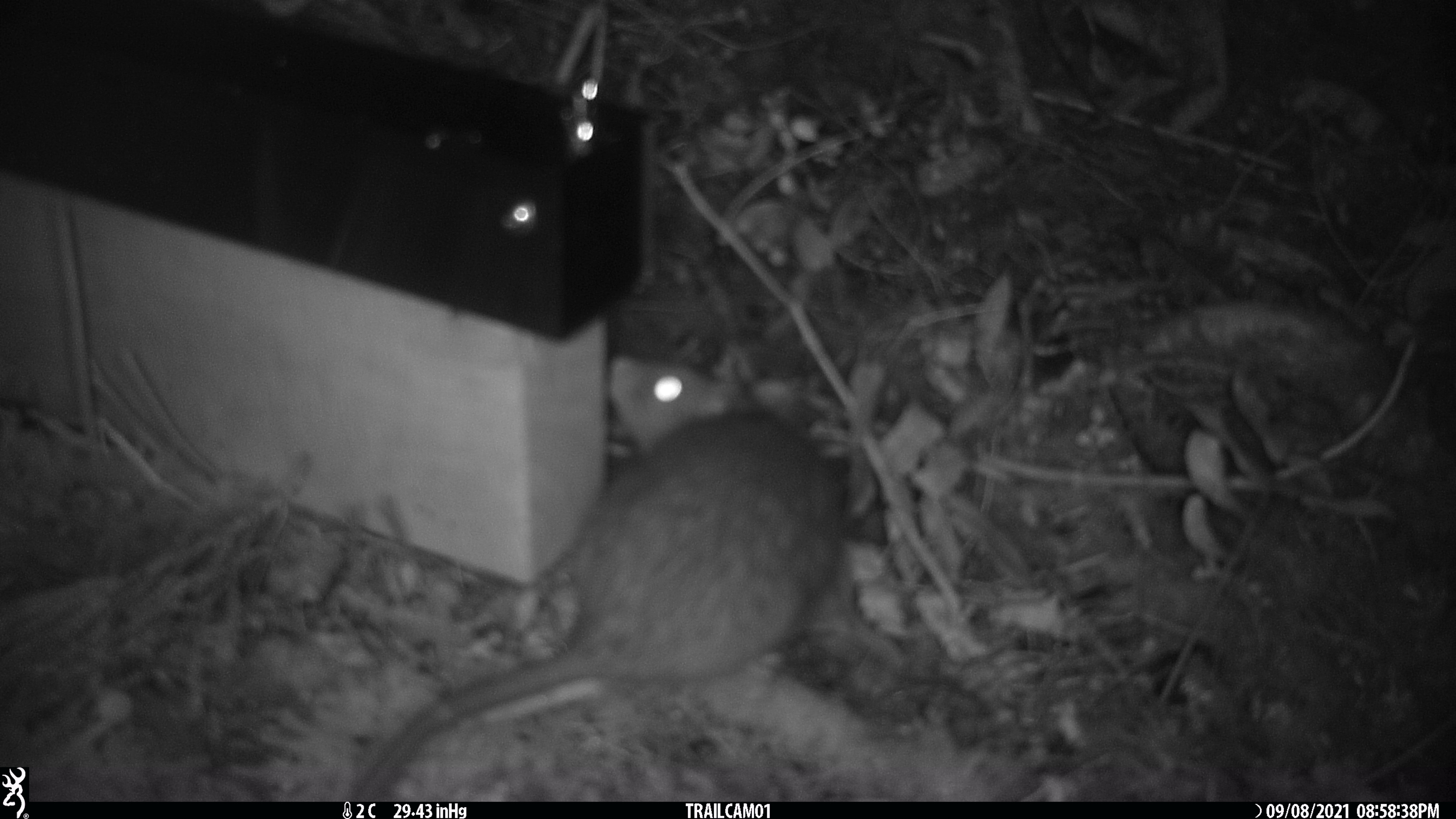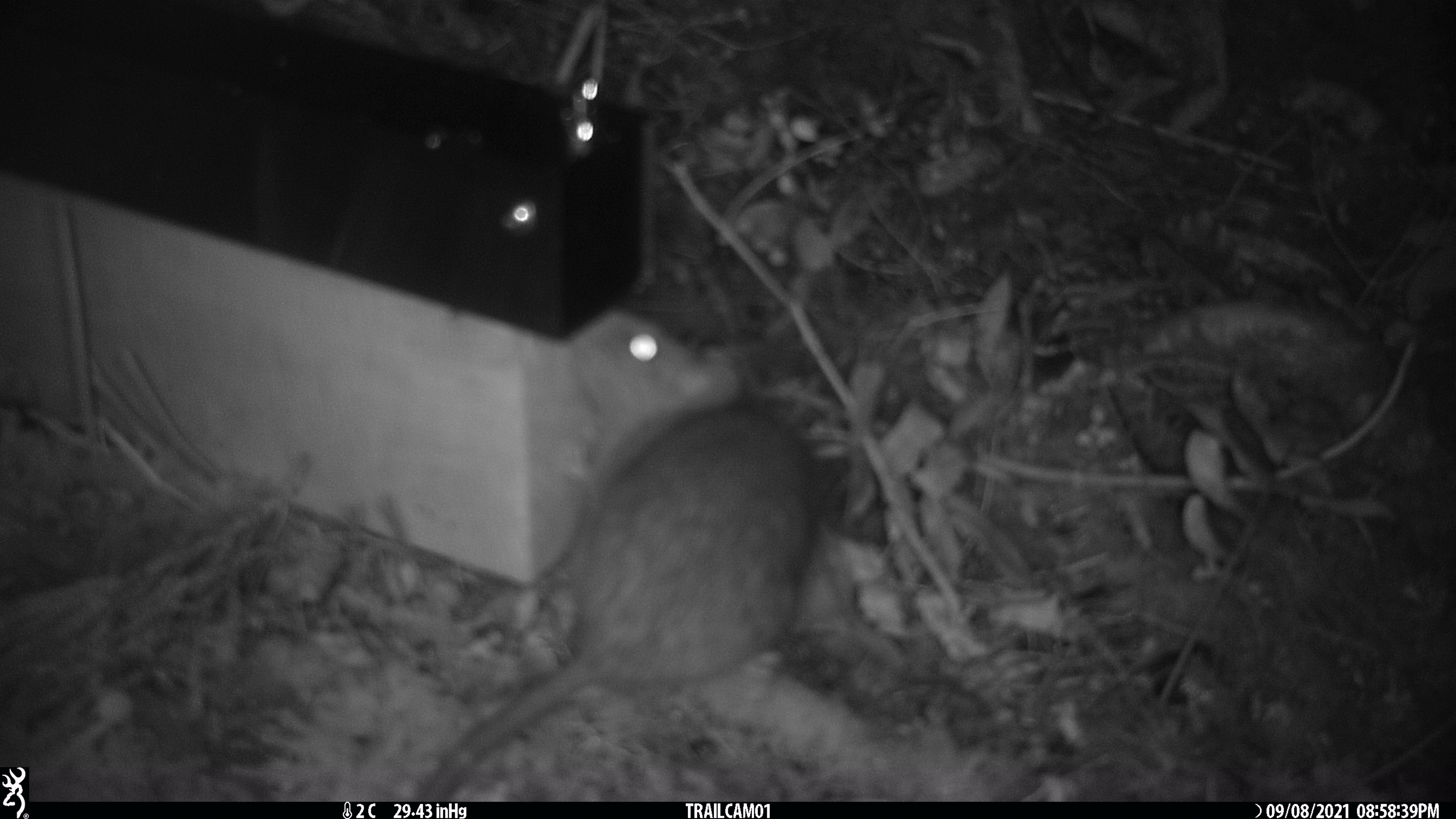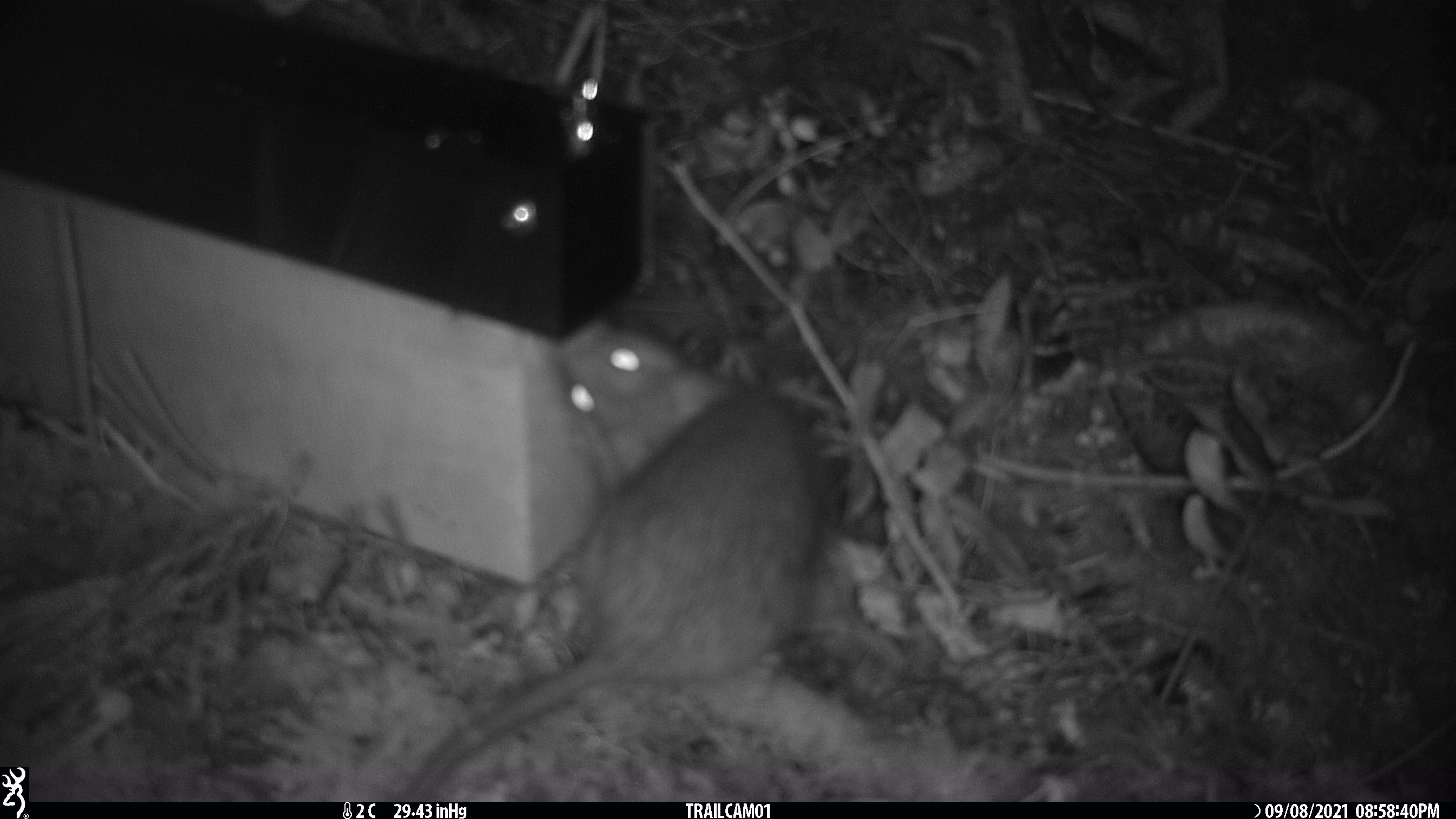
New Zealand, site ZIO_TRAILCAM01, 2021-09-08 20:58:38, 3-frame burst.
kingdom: Animalia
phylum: Chordata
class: Mammalia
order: Rodentia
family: Muridae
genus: Rattus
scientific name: Rattus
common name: rat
Rat (Rattus).